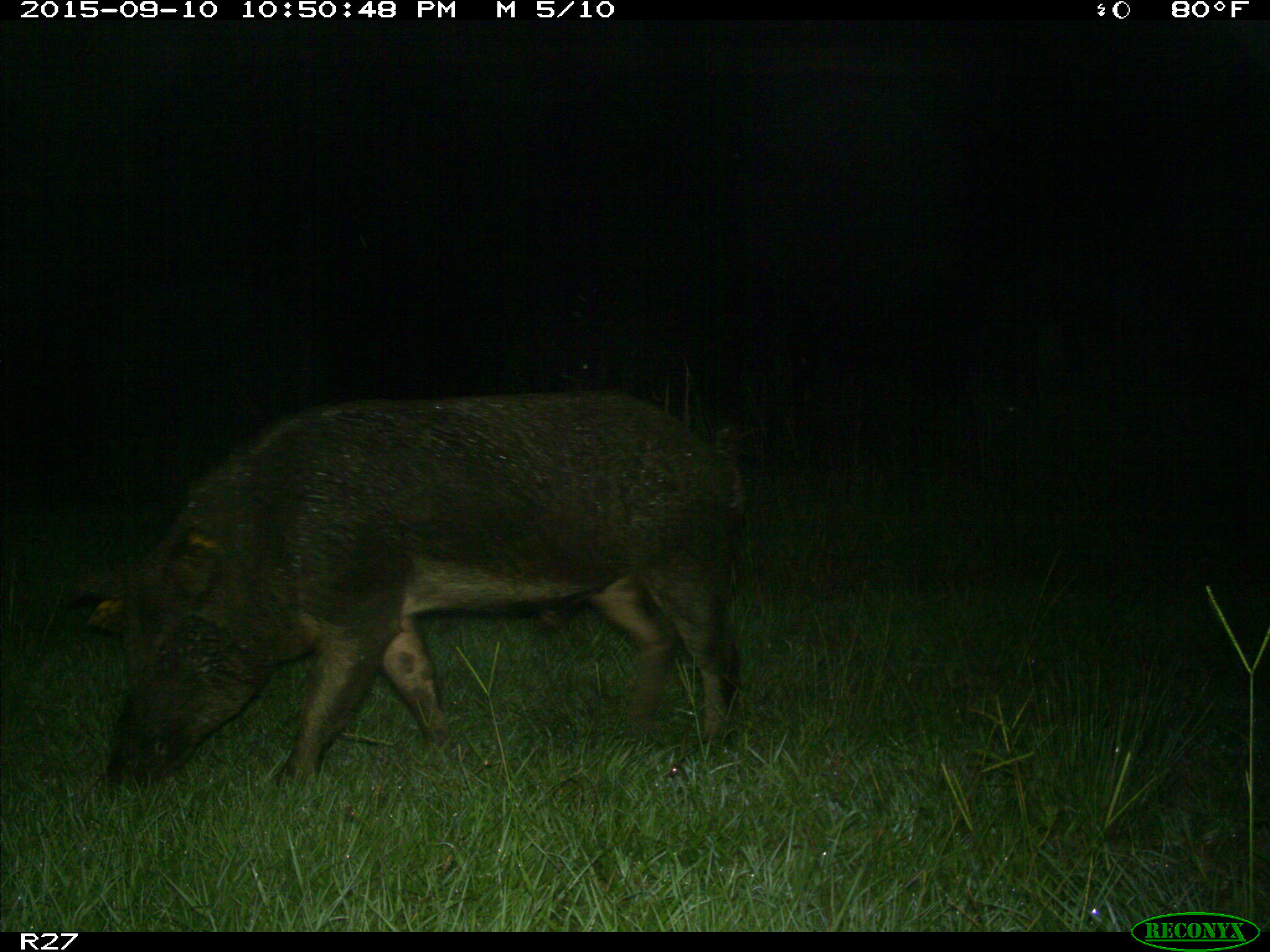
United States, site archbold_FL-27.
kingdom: Animalia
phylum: Chordata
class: Mammalia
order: Artiodactyla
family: Suidae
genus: Sus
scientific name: Sus scrofa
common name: wild boar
Sus scrofa (wild boar).